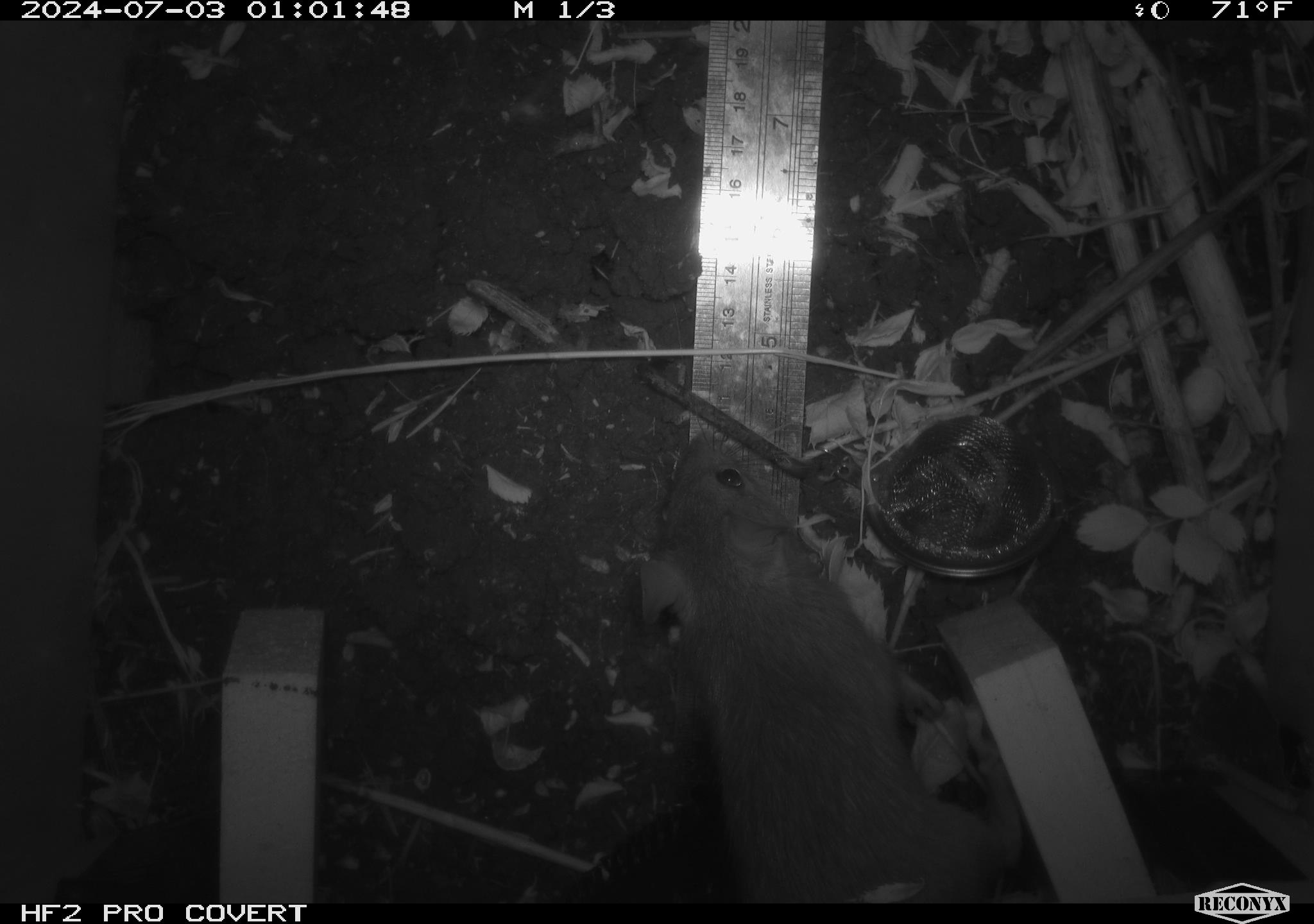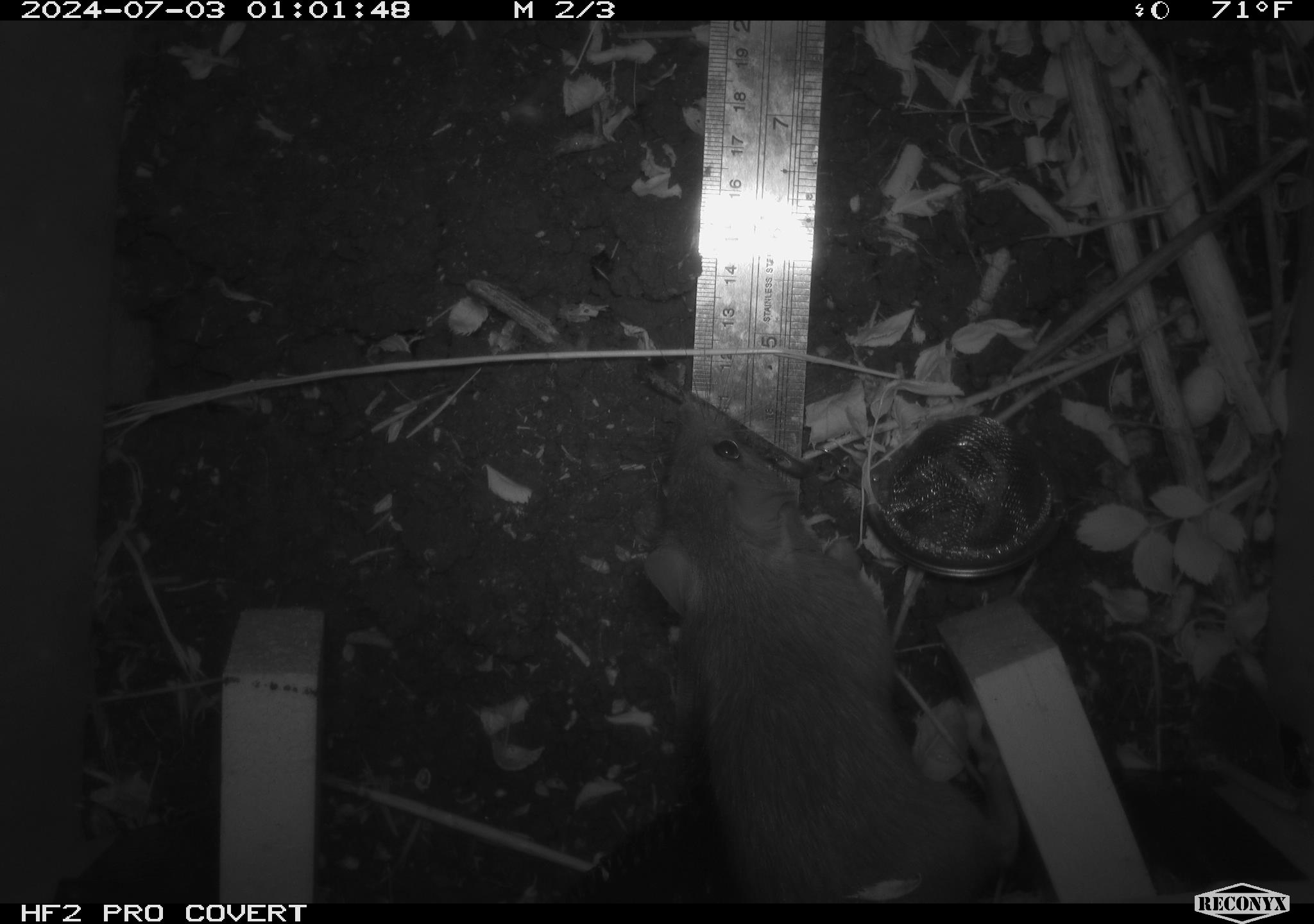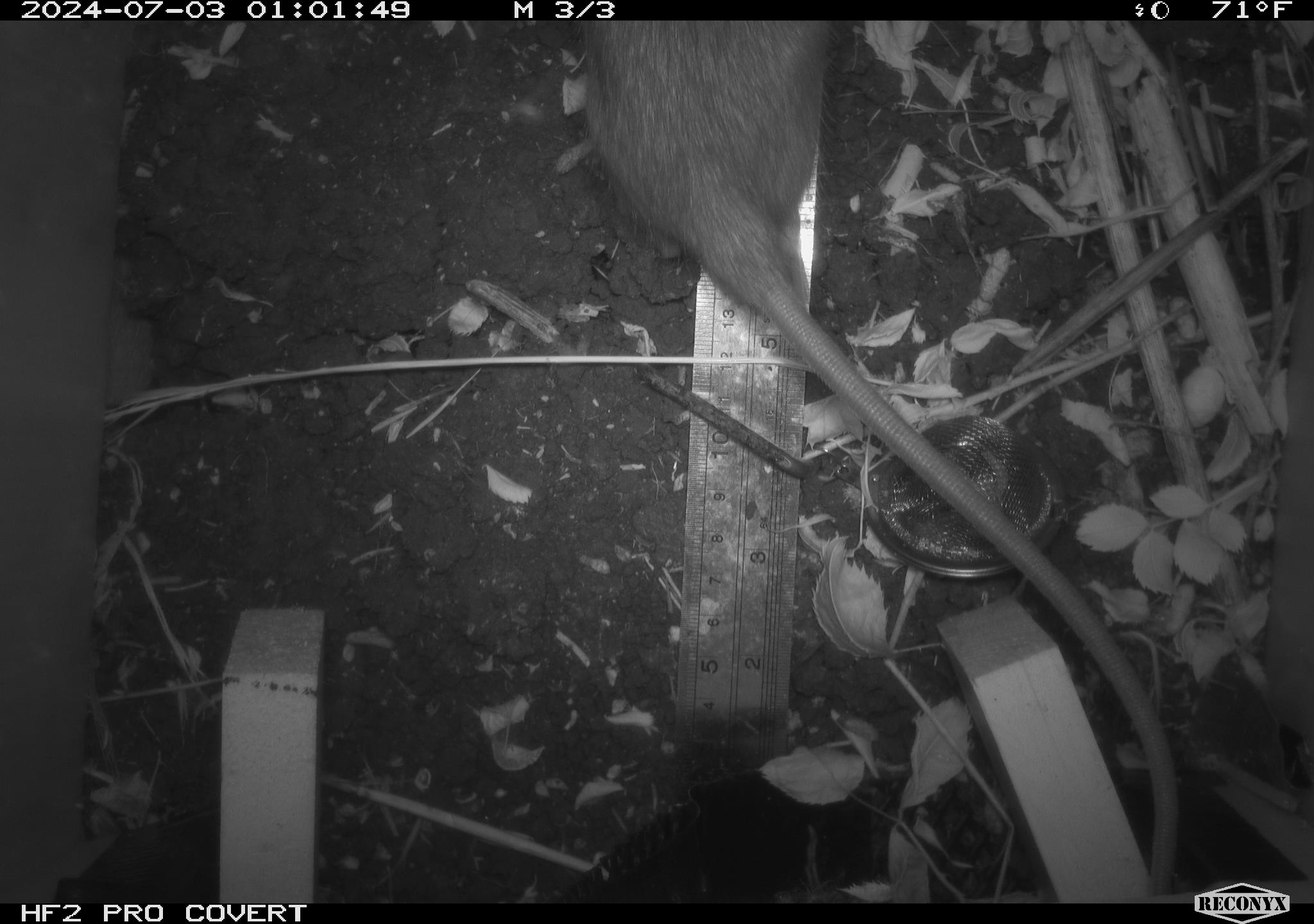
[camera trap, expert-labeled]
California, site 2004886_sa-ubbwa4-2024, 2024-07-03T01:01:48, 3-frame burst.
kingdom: Animalia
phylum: Chordata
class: Mammalia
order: Rodentia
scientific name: Rodentia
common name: woodrat or rat or mouse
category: woodrat or rat or mouse species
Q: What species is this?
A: Woodrat or rat or mouse species (woodrat or rat or mouse) (Rodentia).